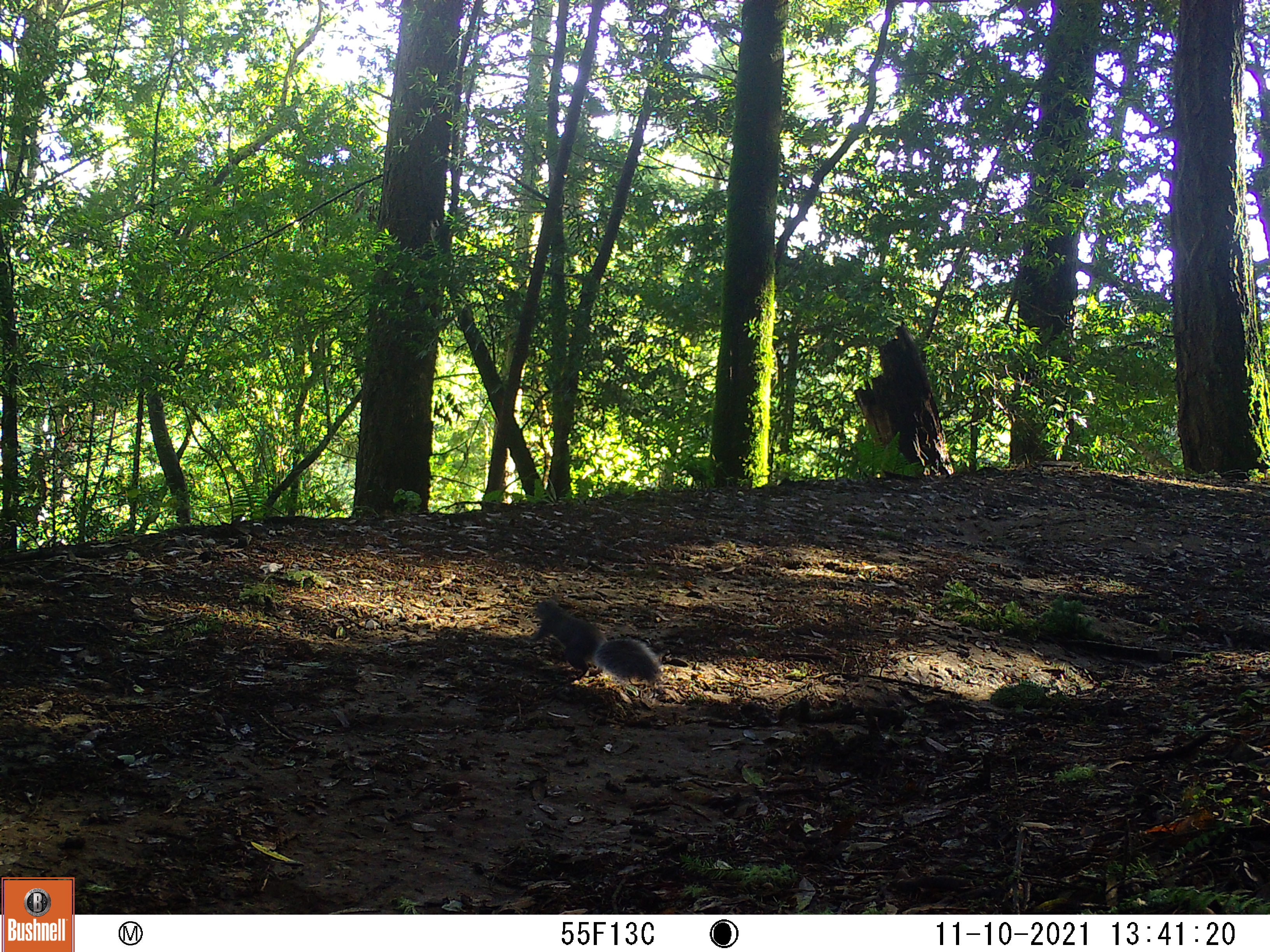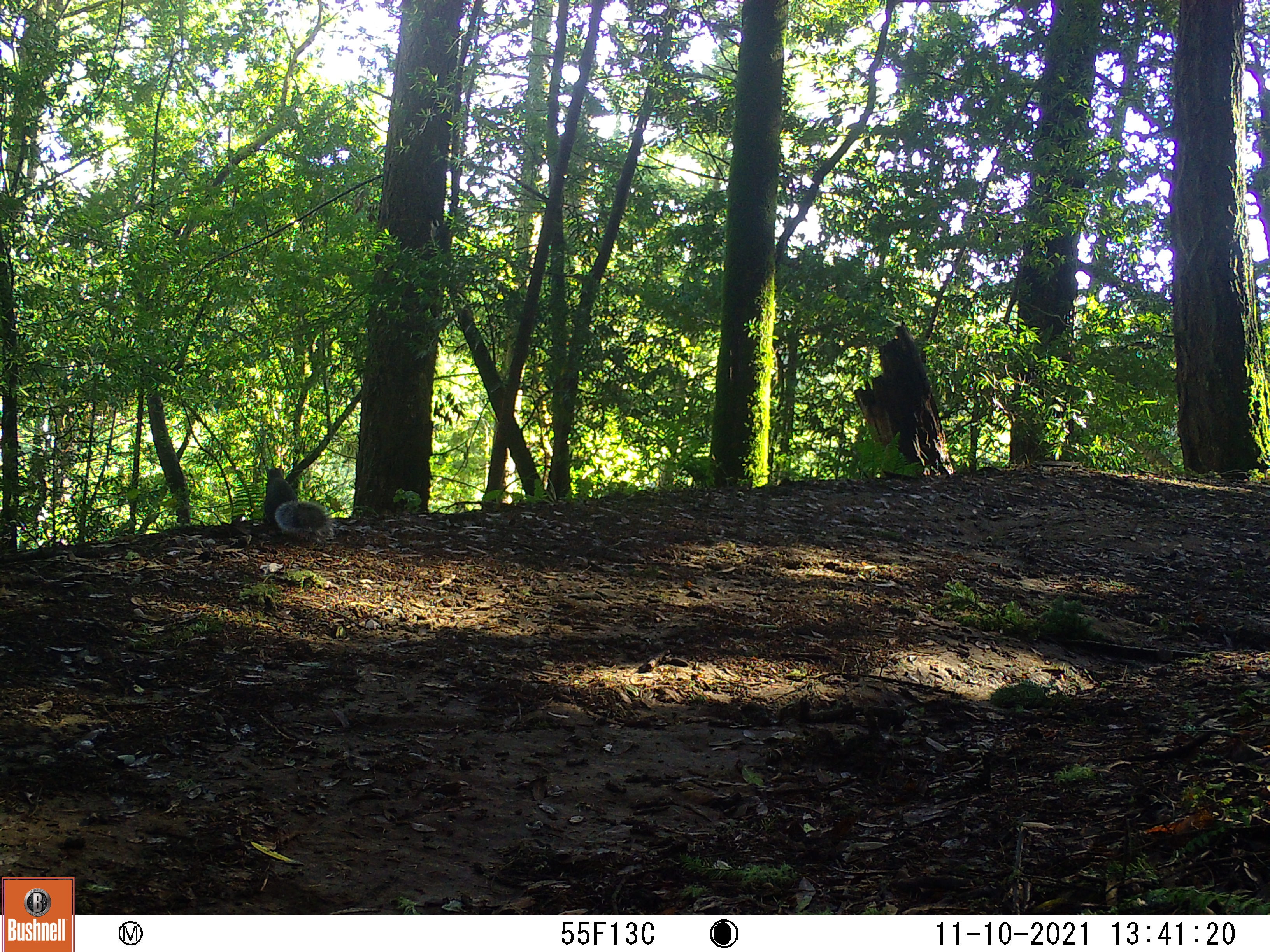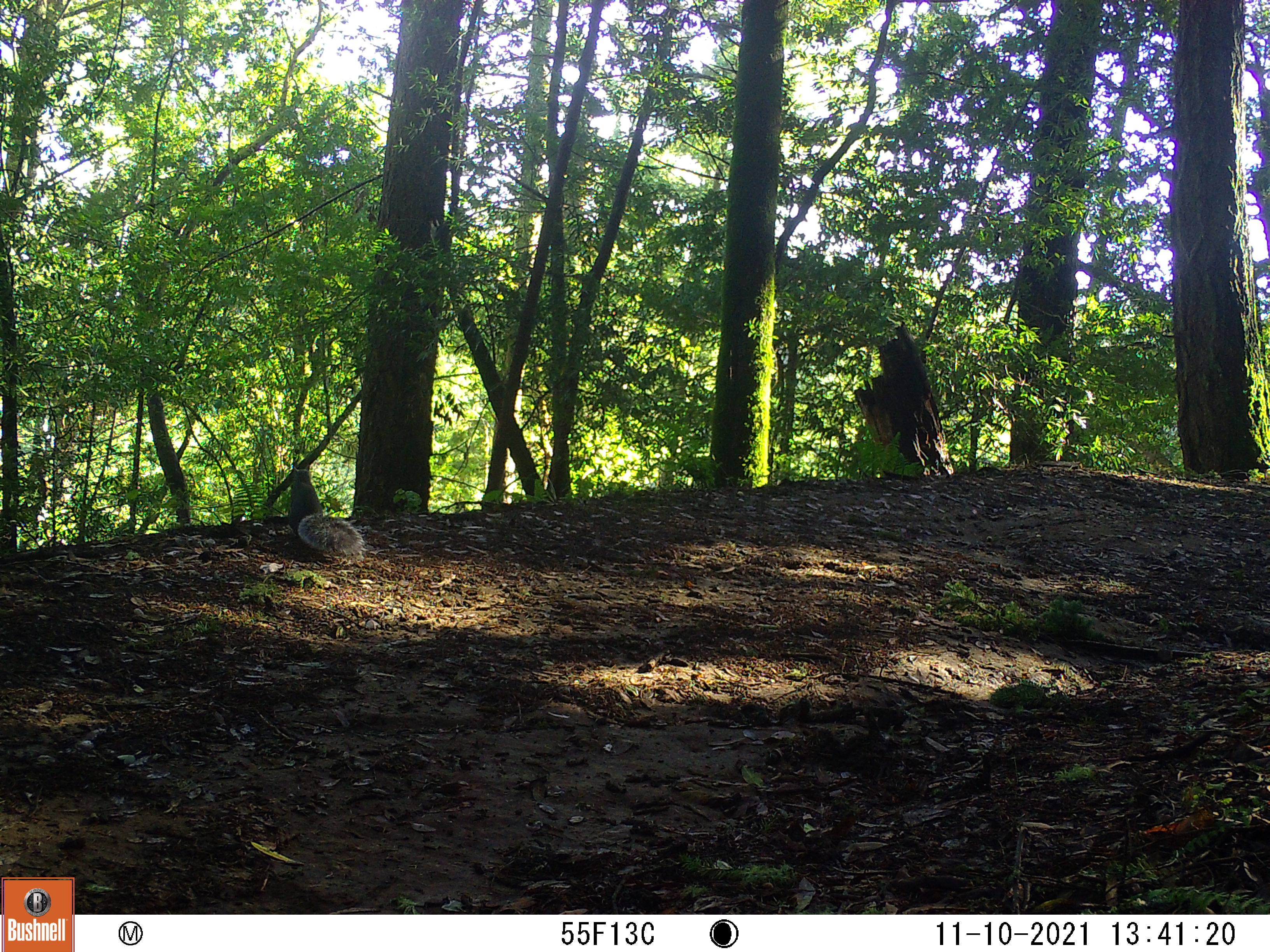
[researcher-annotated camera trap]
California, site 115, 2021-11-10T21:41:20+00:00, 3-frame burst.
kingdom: Animalia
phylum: Chordata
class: Mammalia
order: Rodentia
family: Sciuridae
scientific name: Sciuridae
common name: squirrel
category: unknown squirrel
Unknown squirrel (squirrel) (Sciuridae).